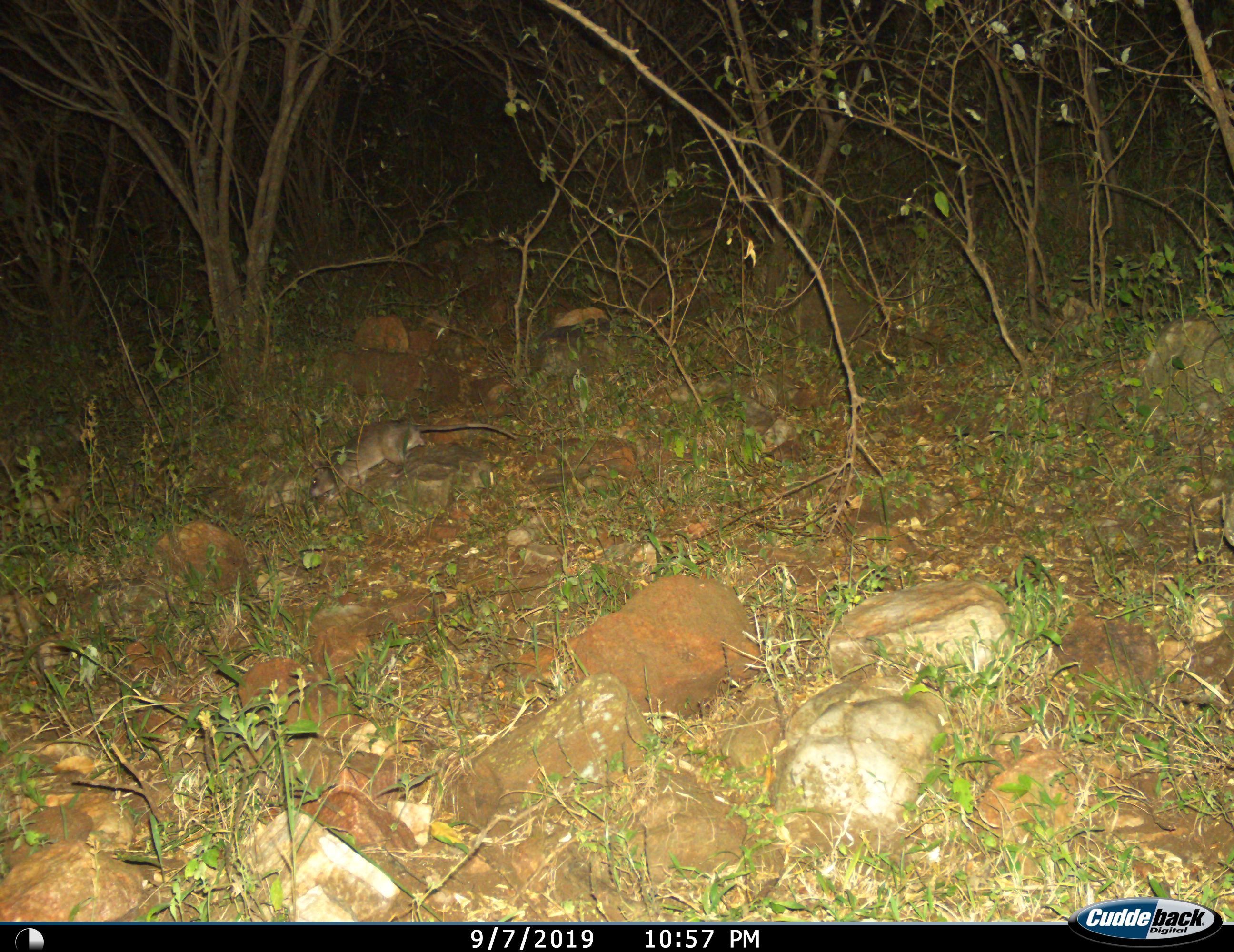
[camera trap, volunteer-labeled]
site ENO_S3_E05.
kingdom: Animalia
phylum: Chordata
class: Mammalia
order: Rodentia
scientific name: Rodentia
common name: rodent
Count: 1.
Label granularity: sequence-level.